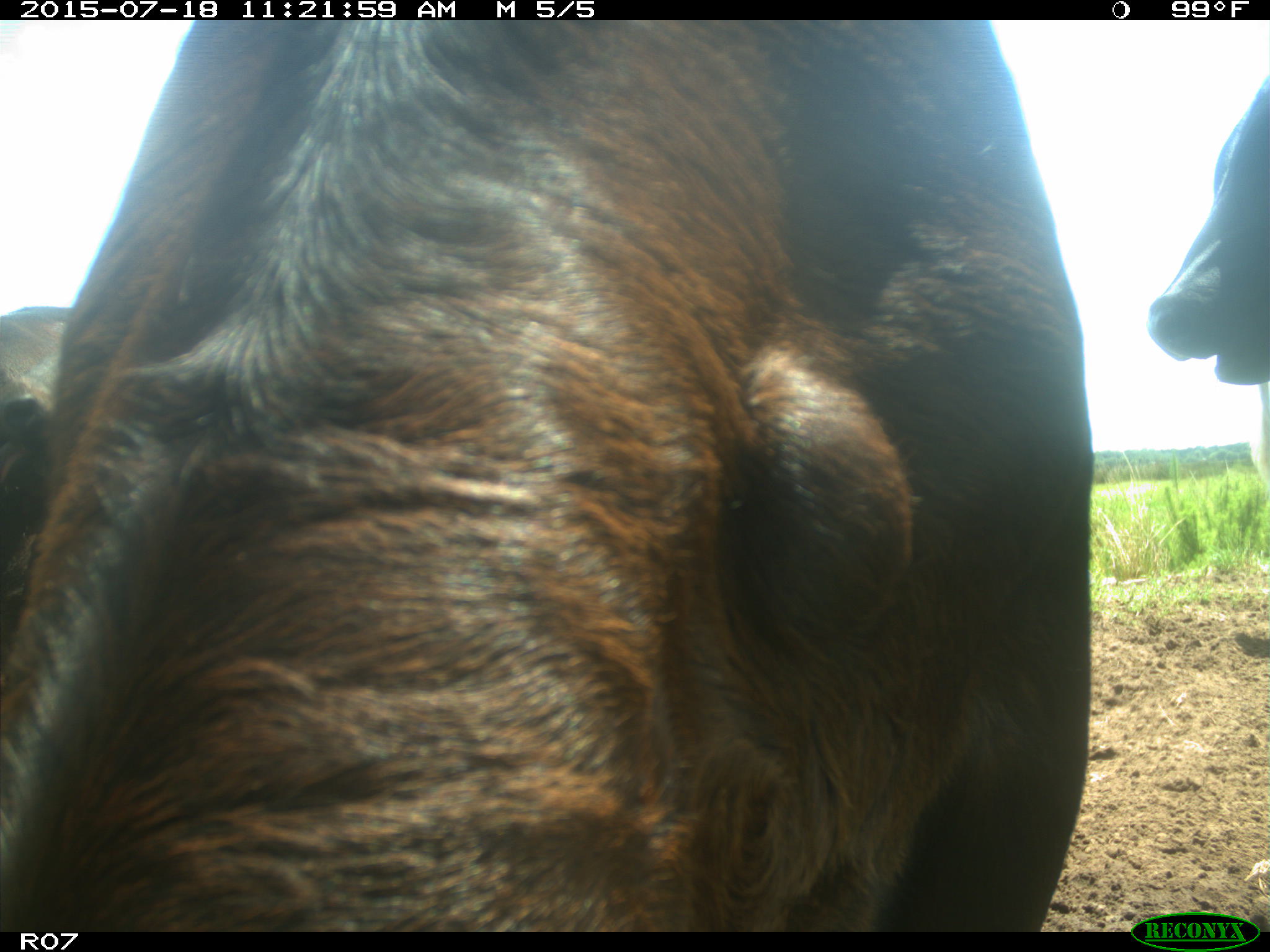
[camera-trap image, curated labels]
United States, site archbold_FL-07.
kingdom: Animalia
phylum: Chordata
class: Mammalia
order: Artiodactyla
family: Bovidae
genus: Bos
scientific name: Bos taurus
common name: domestic cow